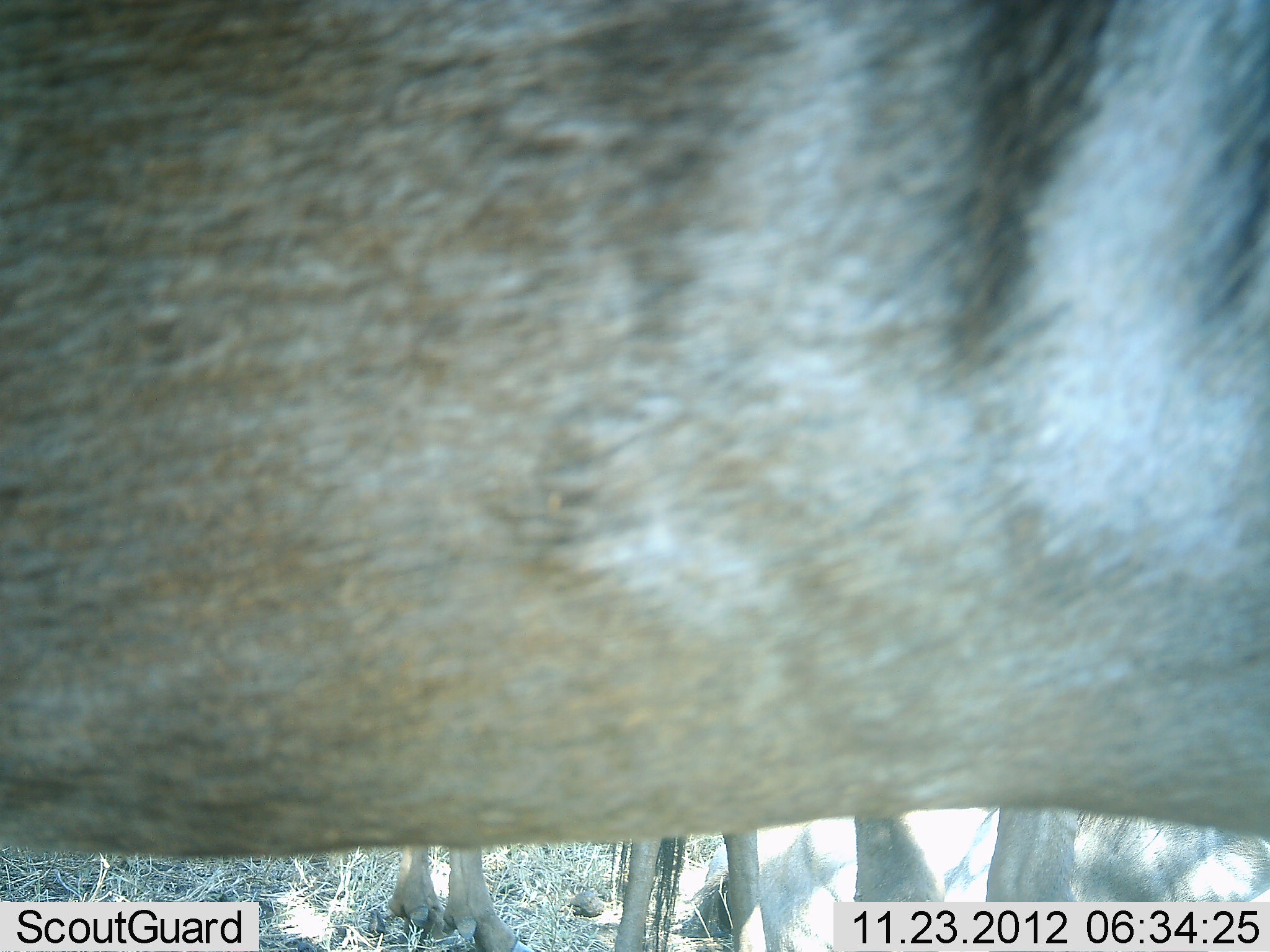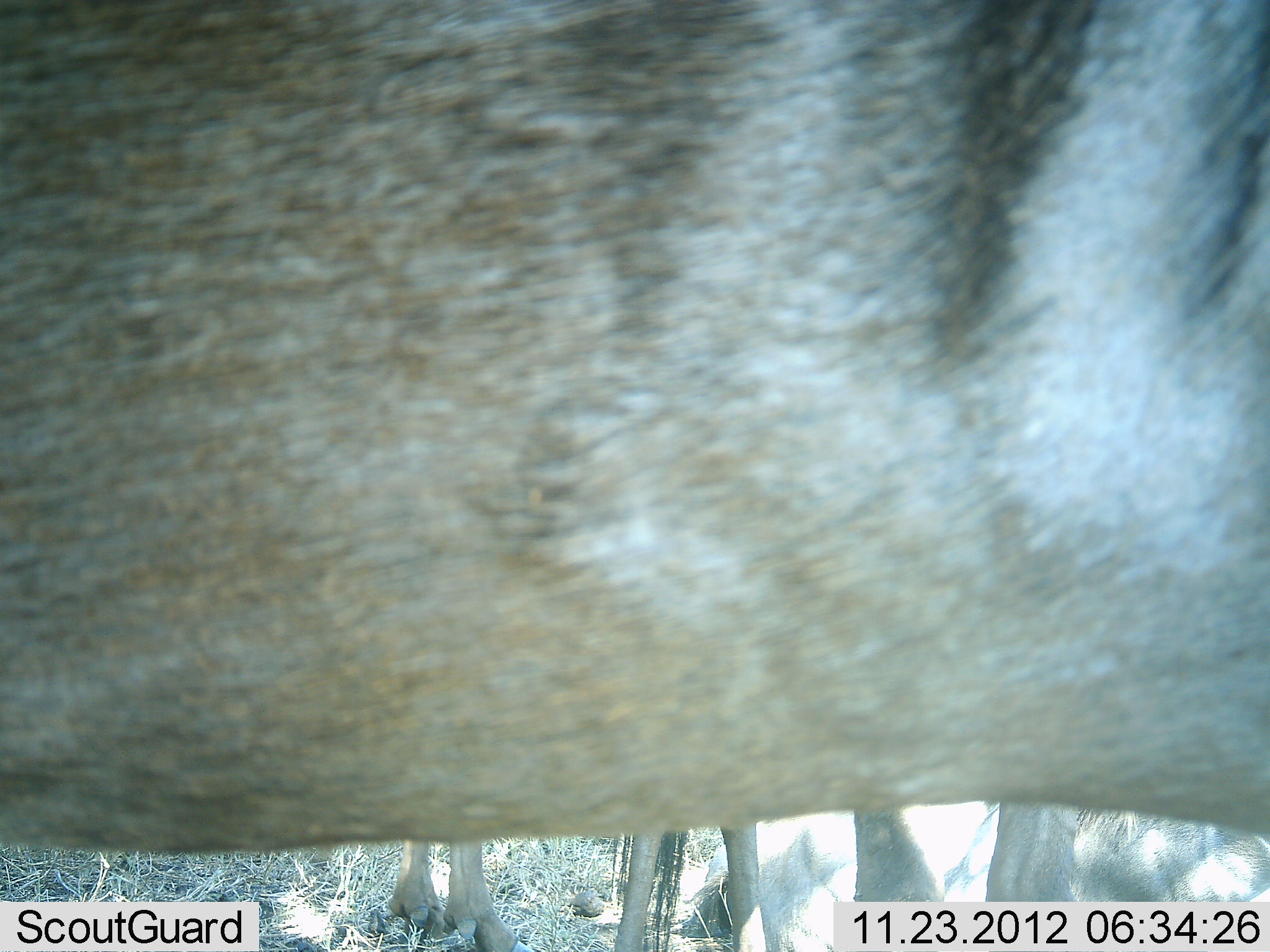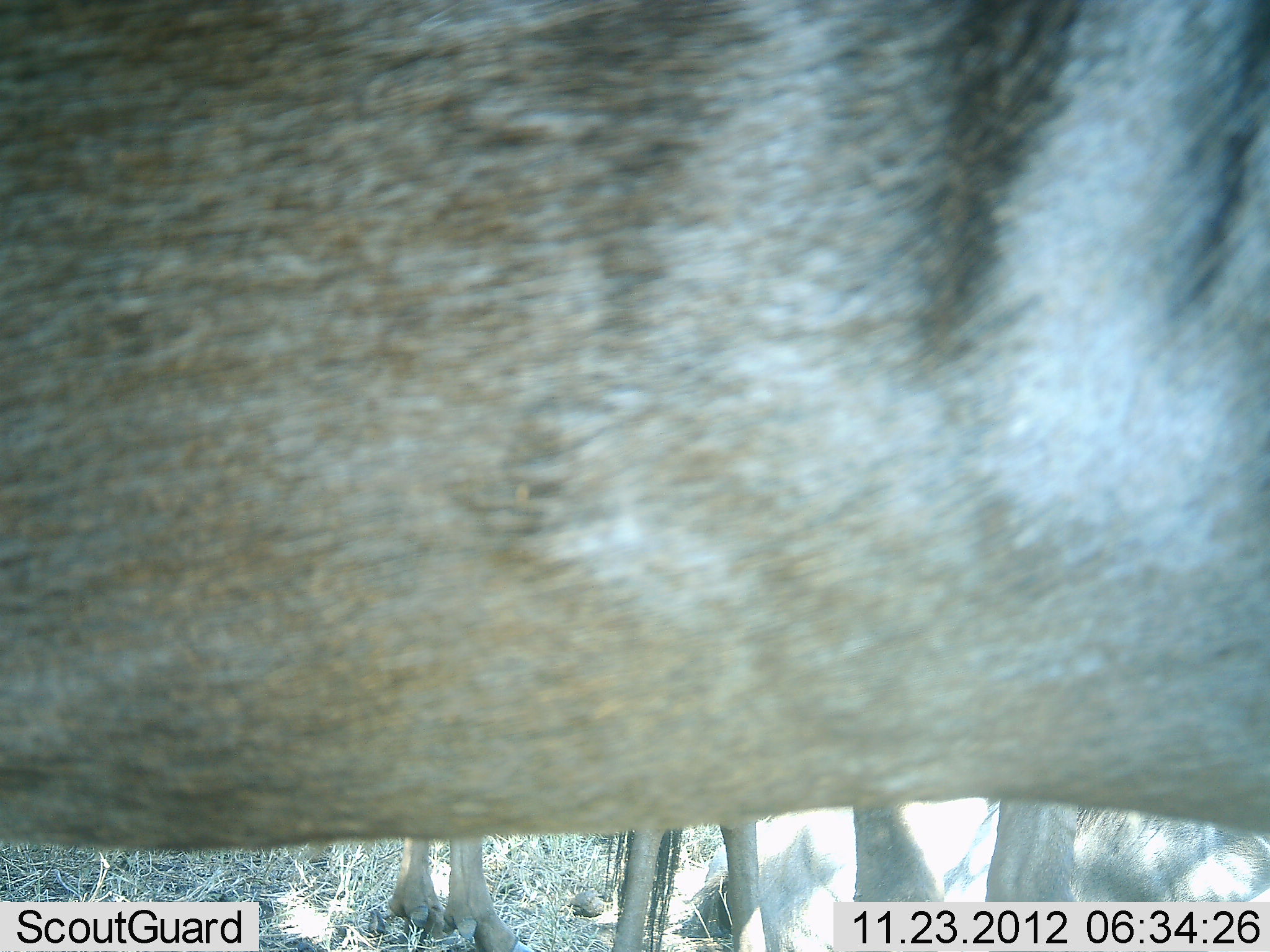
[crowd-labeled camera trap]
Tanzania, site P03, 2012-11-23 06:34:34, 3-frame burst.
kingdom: Animalia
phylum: Chordata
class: Mammalia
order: Artiodactyla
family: Bovidae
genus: Connochaetes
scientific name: Connochaetes taurinus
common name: blue wildebeest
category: wildebeest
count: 3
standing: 70%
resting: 30%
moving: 0%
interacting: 0%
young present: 0%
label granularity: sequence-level